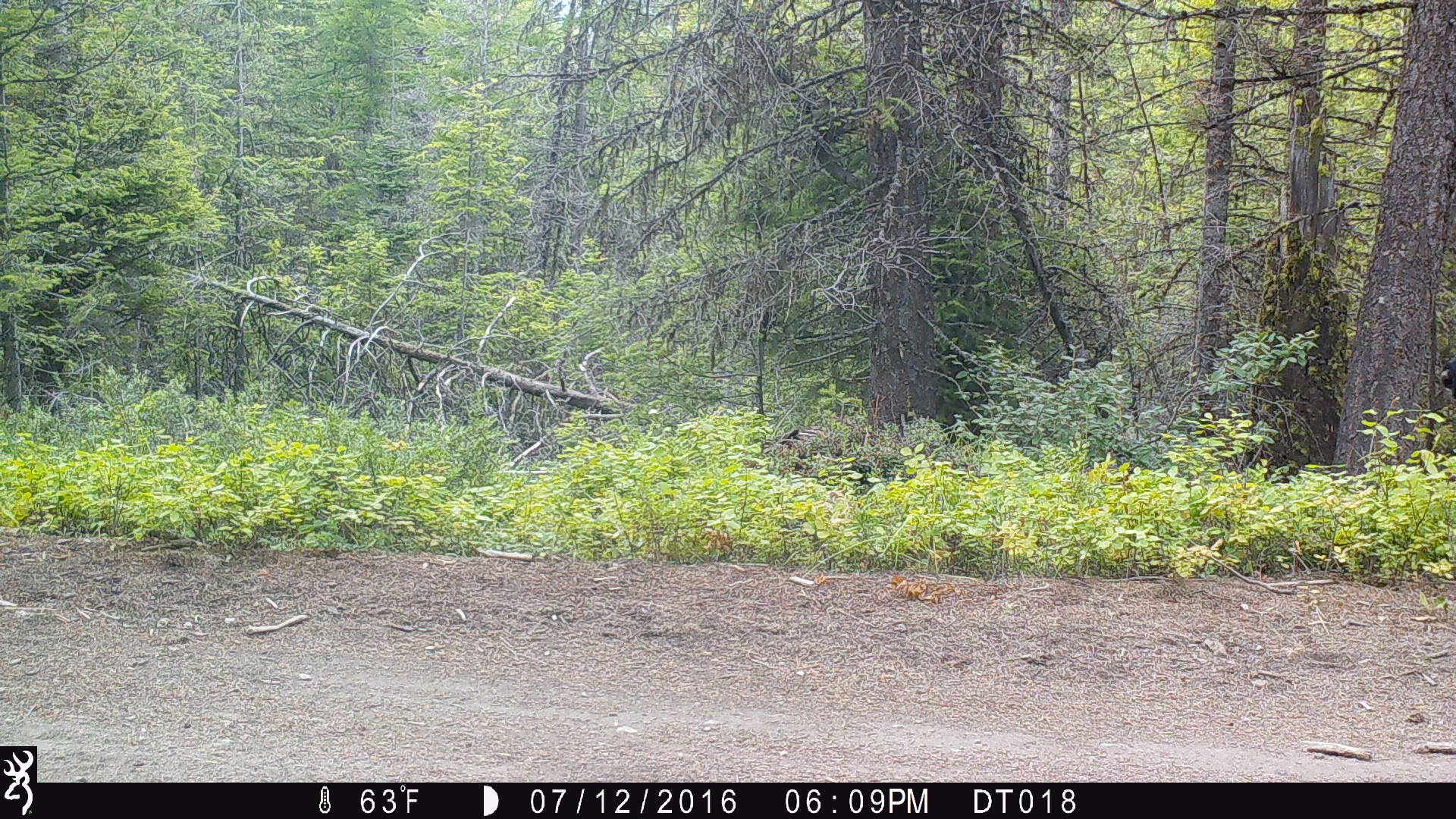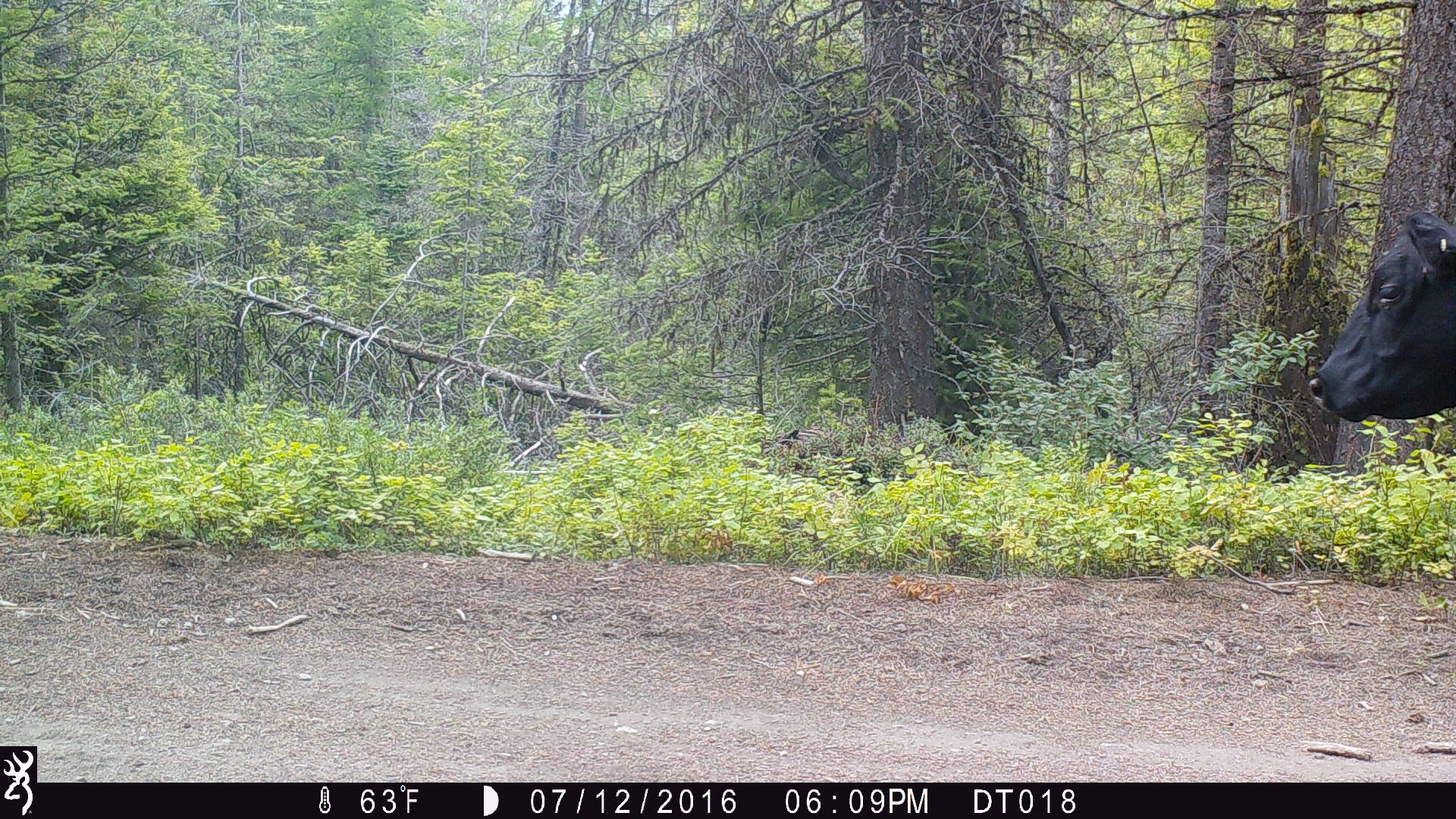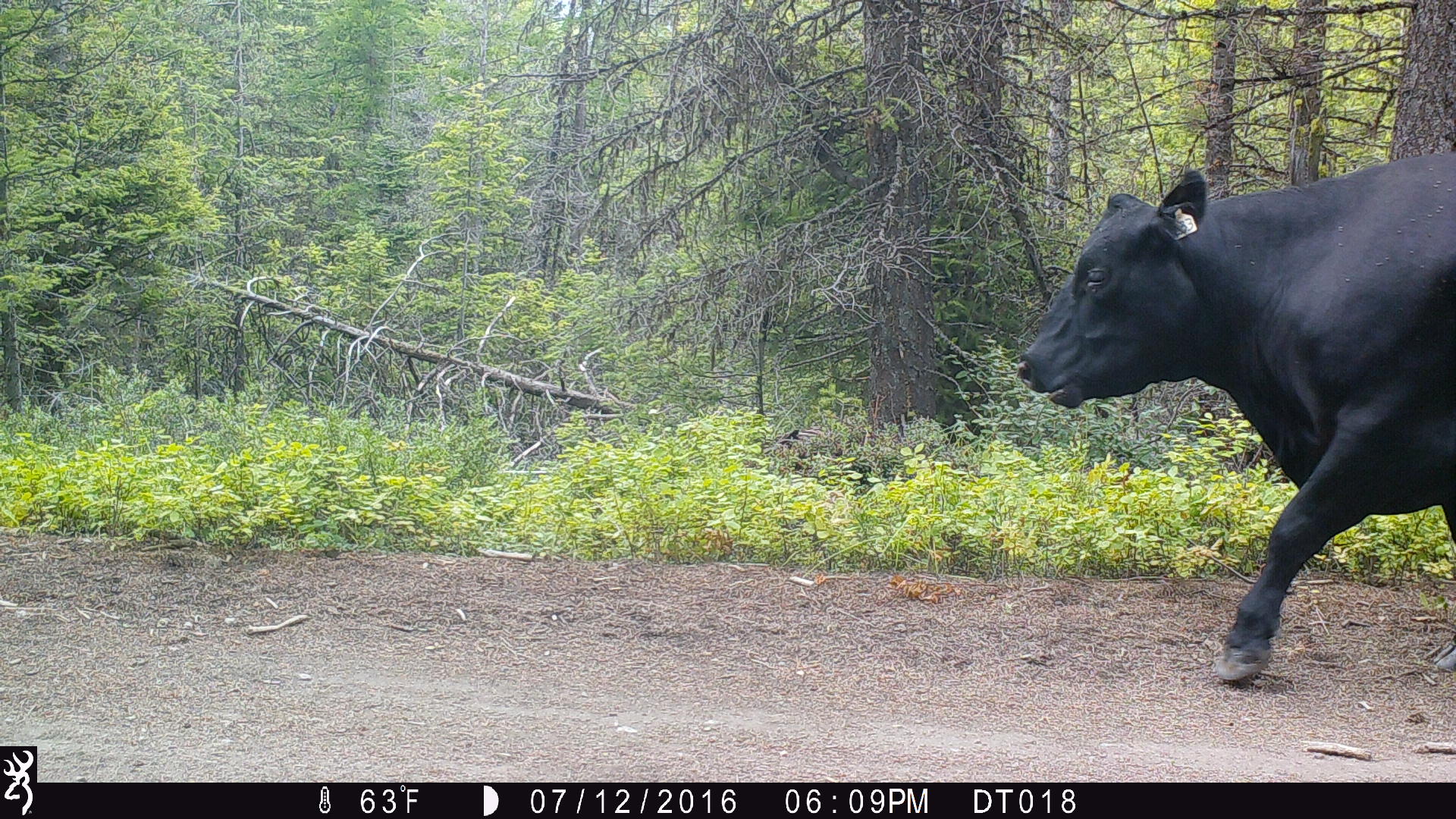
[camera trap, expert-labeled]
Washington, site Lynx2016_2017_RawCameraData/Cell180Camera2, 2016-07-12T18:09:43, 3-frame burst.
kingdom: Animalia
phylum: Chordata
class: Mammalia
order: Artiodactyla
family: Bovidae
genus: Bos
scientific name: Bos taurus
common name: domestic cattle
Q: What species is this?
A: Domestic cattle (Bos taurus).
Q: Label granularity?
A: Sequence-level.